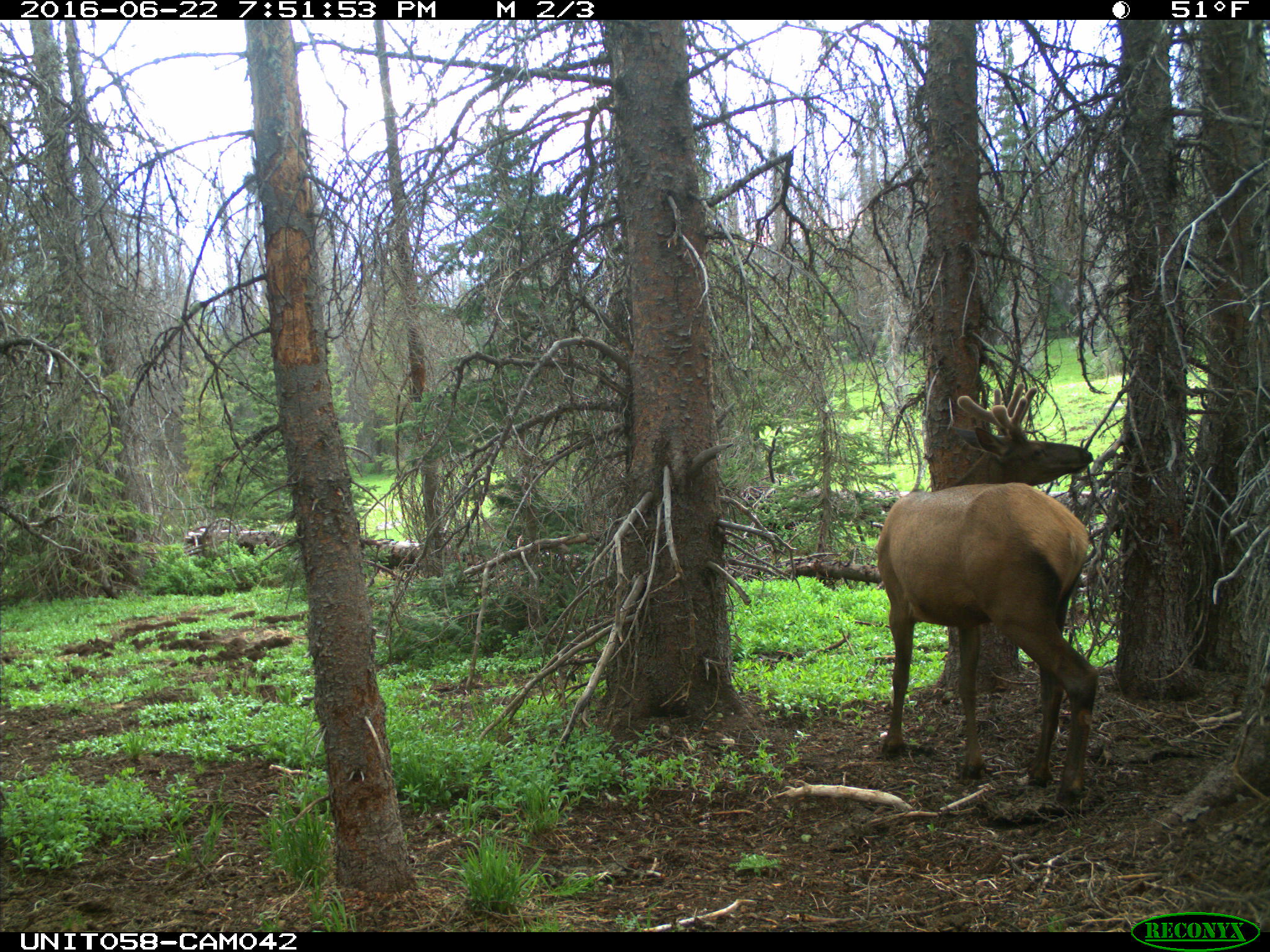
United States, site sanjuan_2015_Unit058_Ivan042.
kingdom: Animalia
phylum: Chordata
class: Mammalia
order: Artiodactyla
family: Cervidae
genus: Cervus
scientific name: Cervus elaphus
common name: red deer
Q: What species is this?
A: Cervus elaphus (red deer).